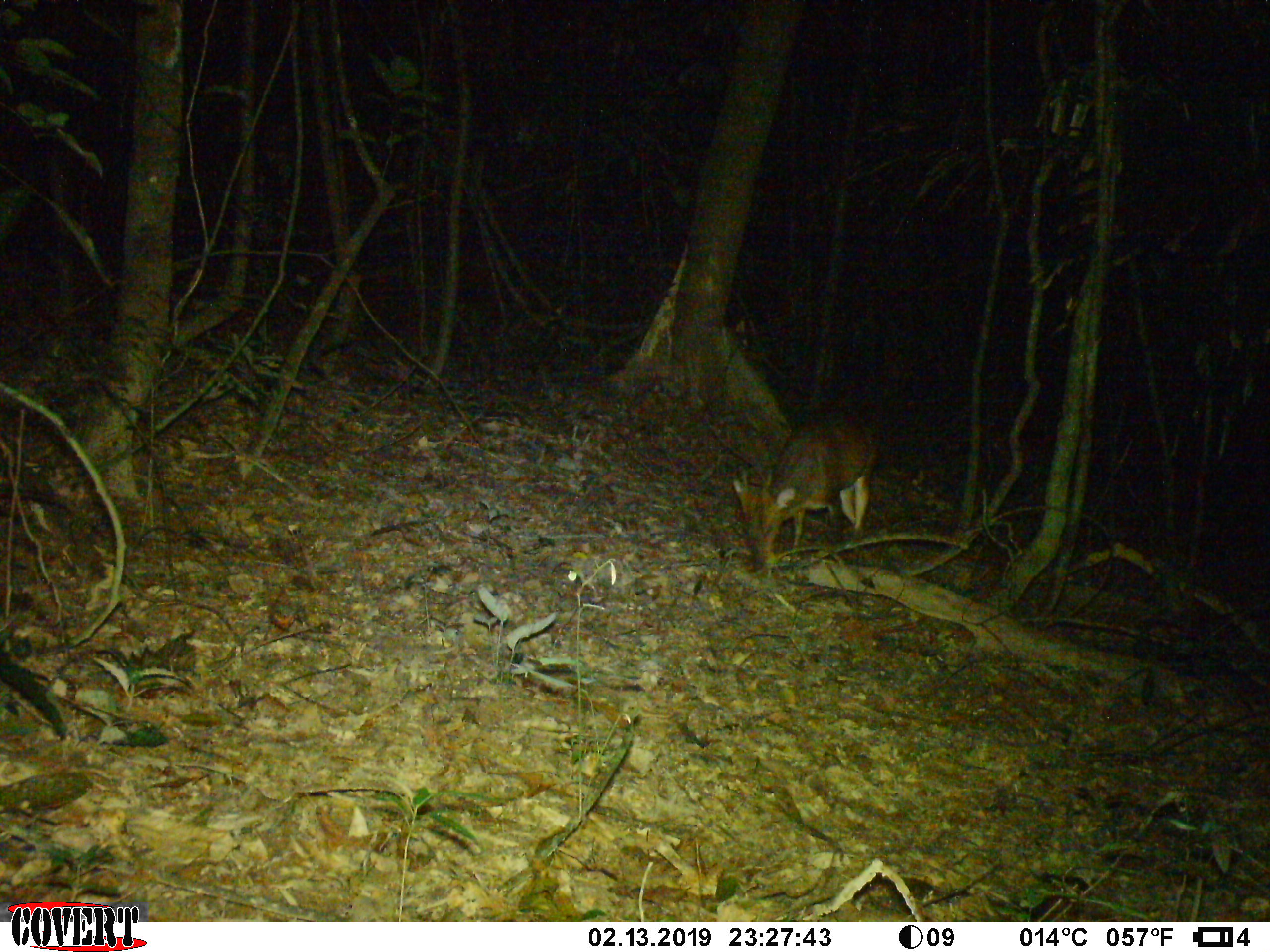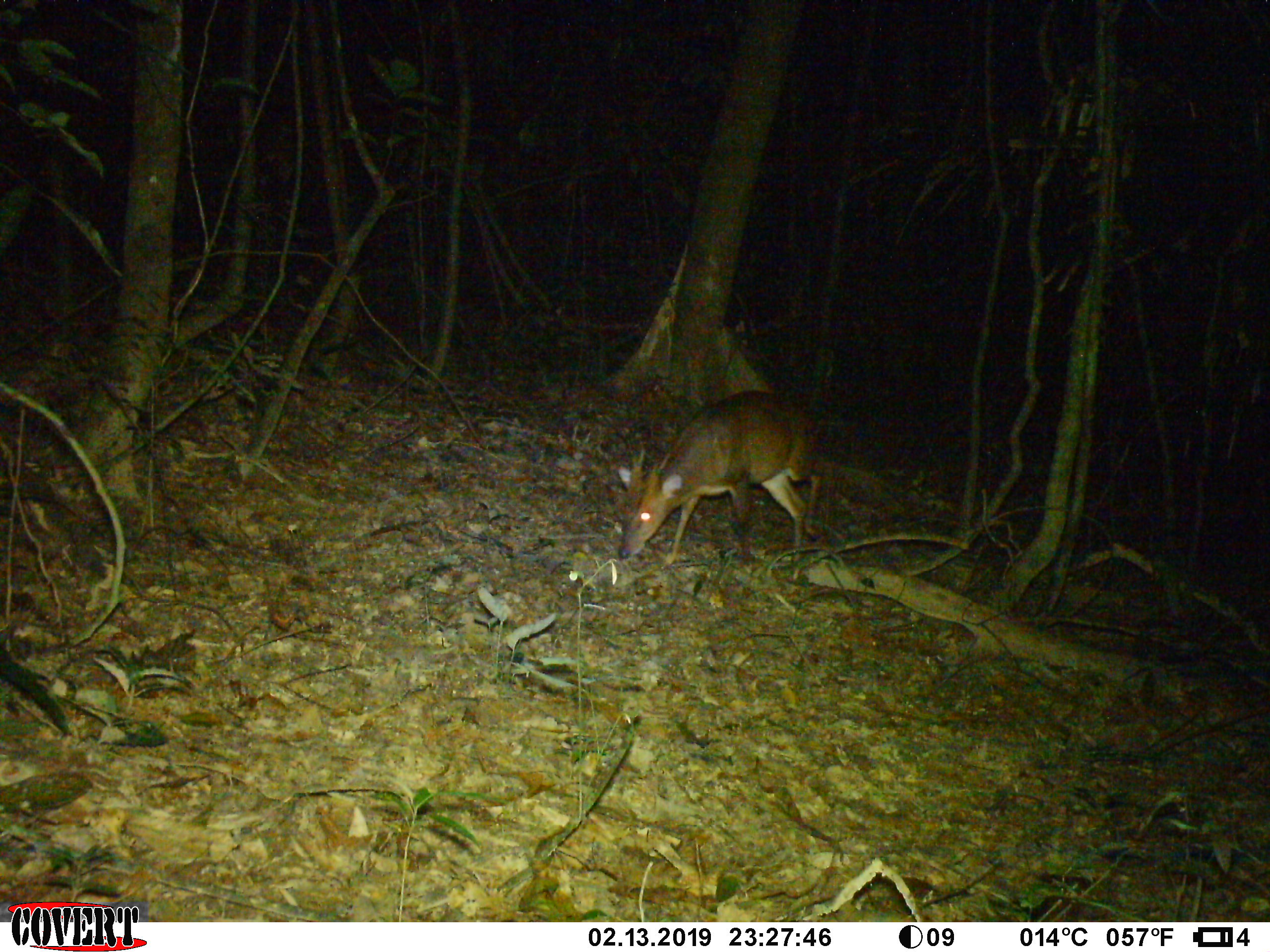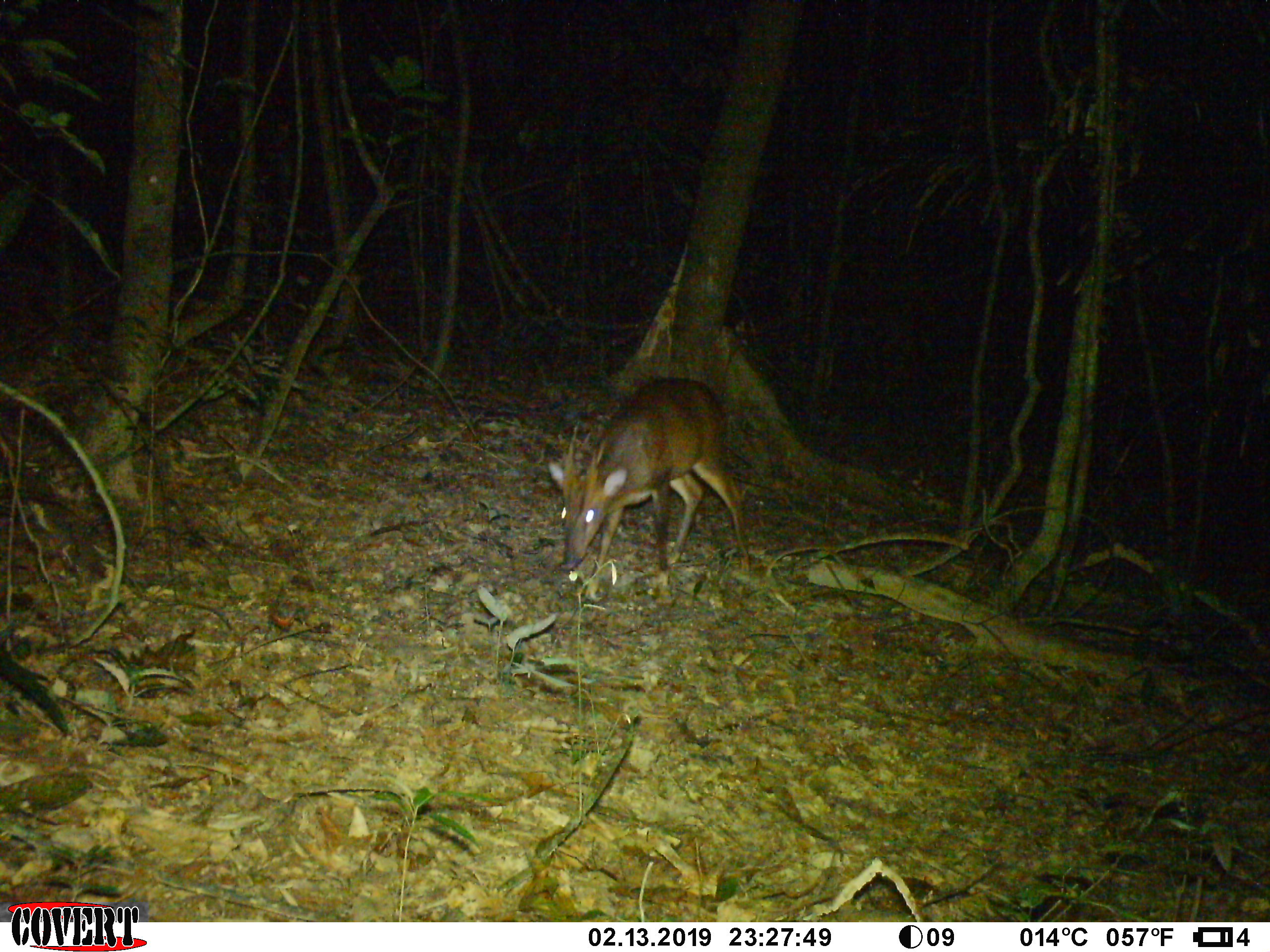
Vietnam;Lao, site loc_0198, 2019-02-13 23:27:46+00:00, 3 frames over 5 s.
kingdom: Animalia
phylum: Chordata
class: Mammalia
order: Artiodactyla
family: Cervidae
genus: Muntiacus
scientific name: Muntiacus vuquangensis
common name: large-antlered muntjac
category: large antlered muntjac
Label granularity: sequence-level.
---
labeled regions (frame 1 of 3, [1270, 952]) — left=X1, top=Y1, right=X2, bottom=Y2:
large antlered muntjac: left=734, top=400, right=882, bottom=572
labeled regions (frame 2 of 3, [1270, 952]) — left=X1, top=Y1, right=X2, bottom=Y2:
large antlered muntjac: left=619, top=389, right=824, bottom=561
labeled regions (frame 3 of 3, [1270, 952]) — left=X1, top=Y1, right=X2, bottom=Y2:
large antlered muntjac: left=548, top=377, right=749, bottom=568